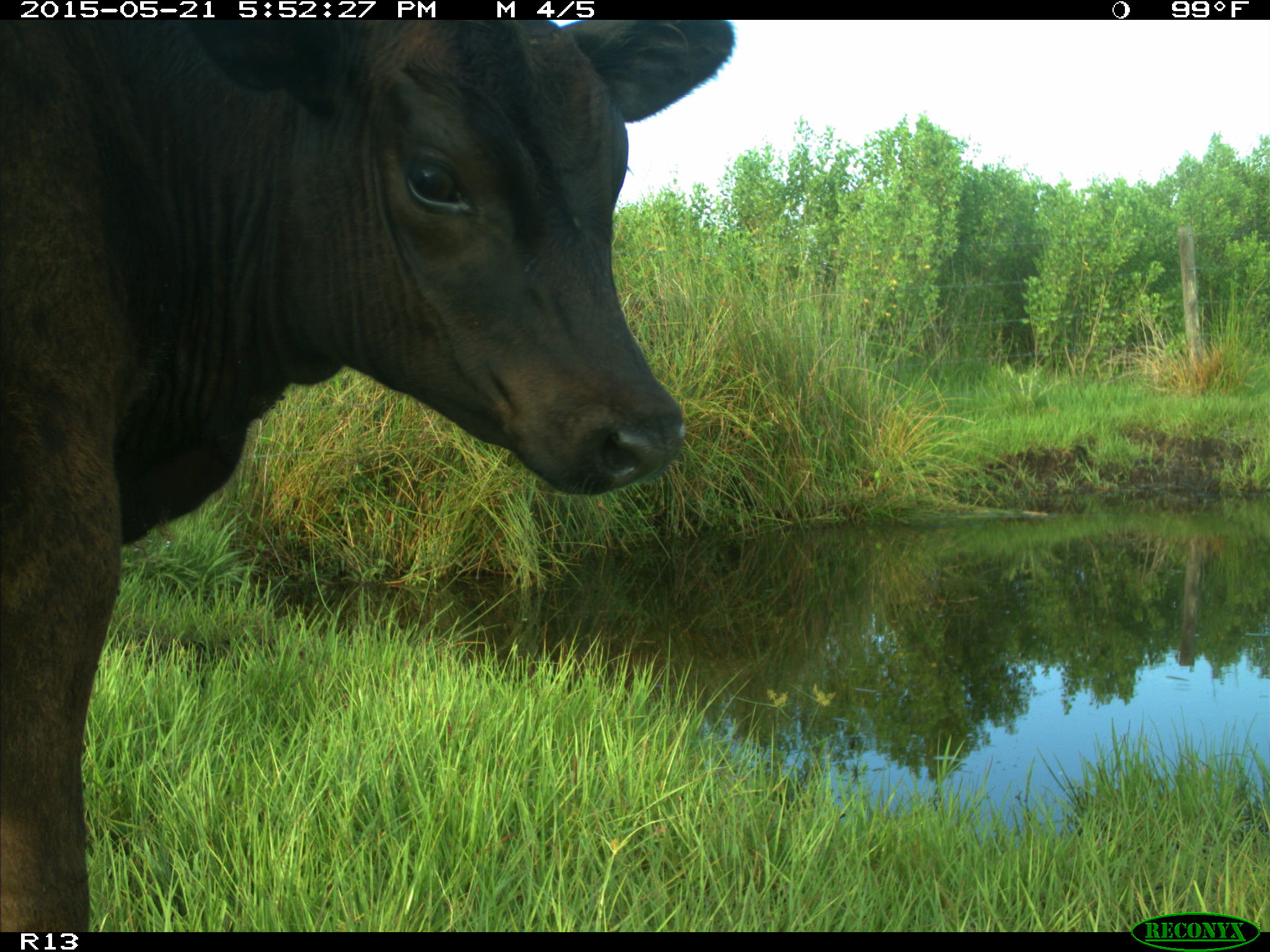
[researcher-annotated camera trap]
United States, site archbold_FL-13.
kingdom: Animalia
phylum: Chordata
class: Mammalia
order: Artiodactyla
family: Bovidae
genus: Bos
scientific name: Bos taurus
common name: domestic cow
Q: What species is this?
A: Bos taurus (domestic cow).